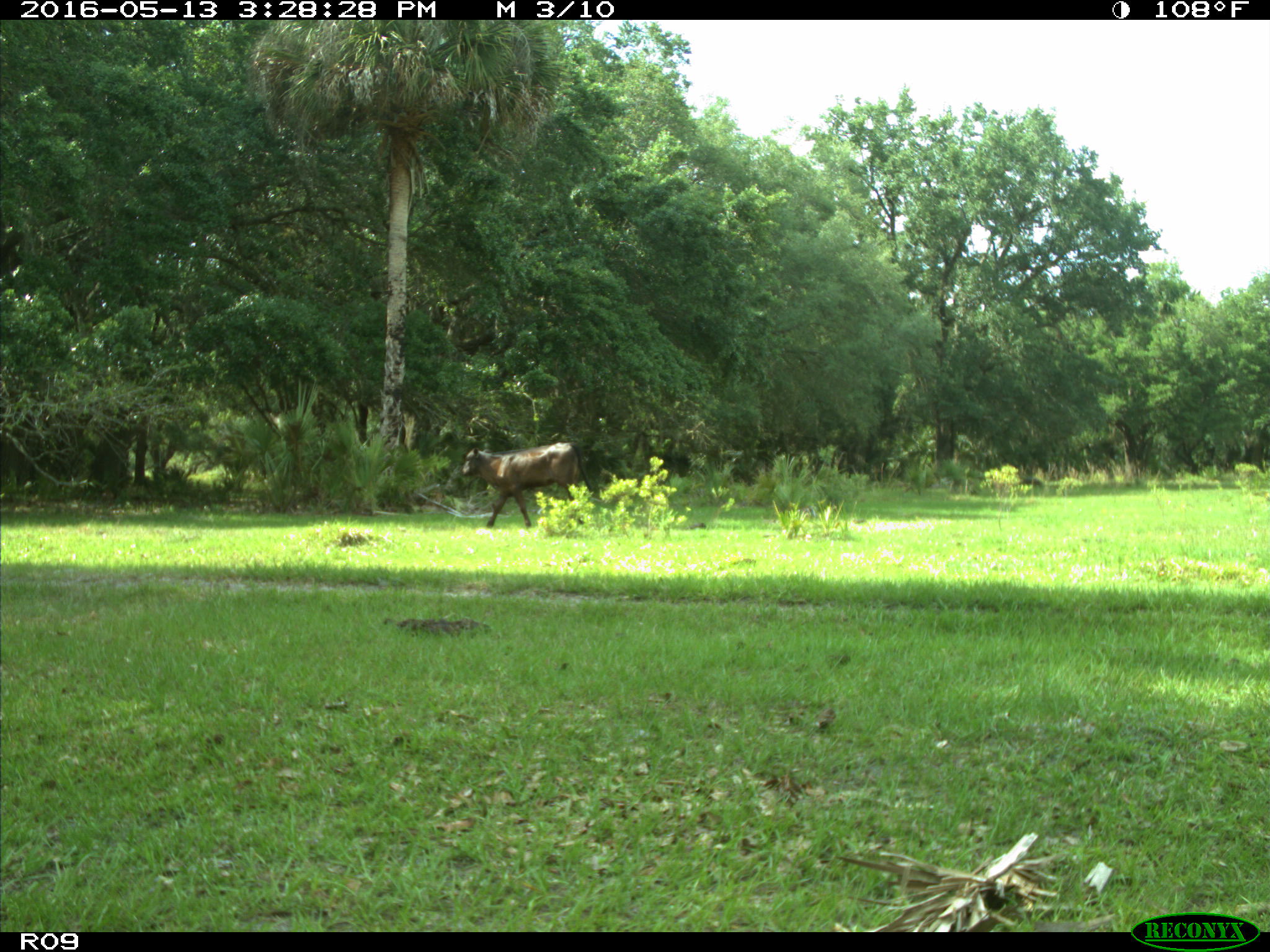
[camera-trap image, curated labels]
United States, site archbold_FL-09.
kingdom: Animalia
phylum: Chordata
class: Mammalia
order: Artiodactyla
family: Bovidae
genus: Bos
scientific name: Bos taurus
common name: domestic cow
Bos taurus (domestic cow).